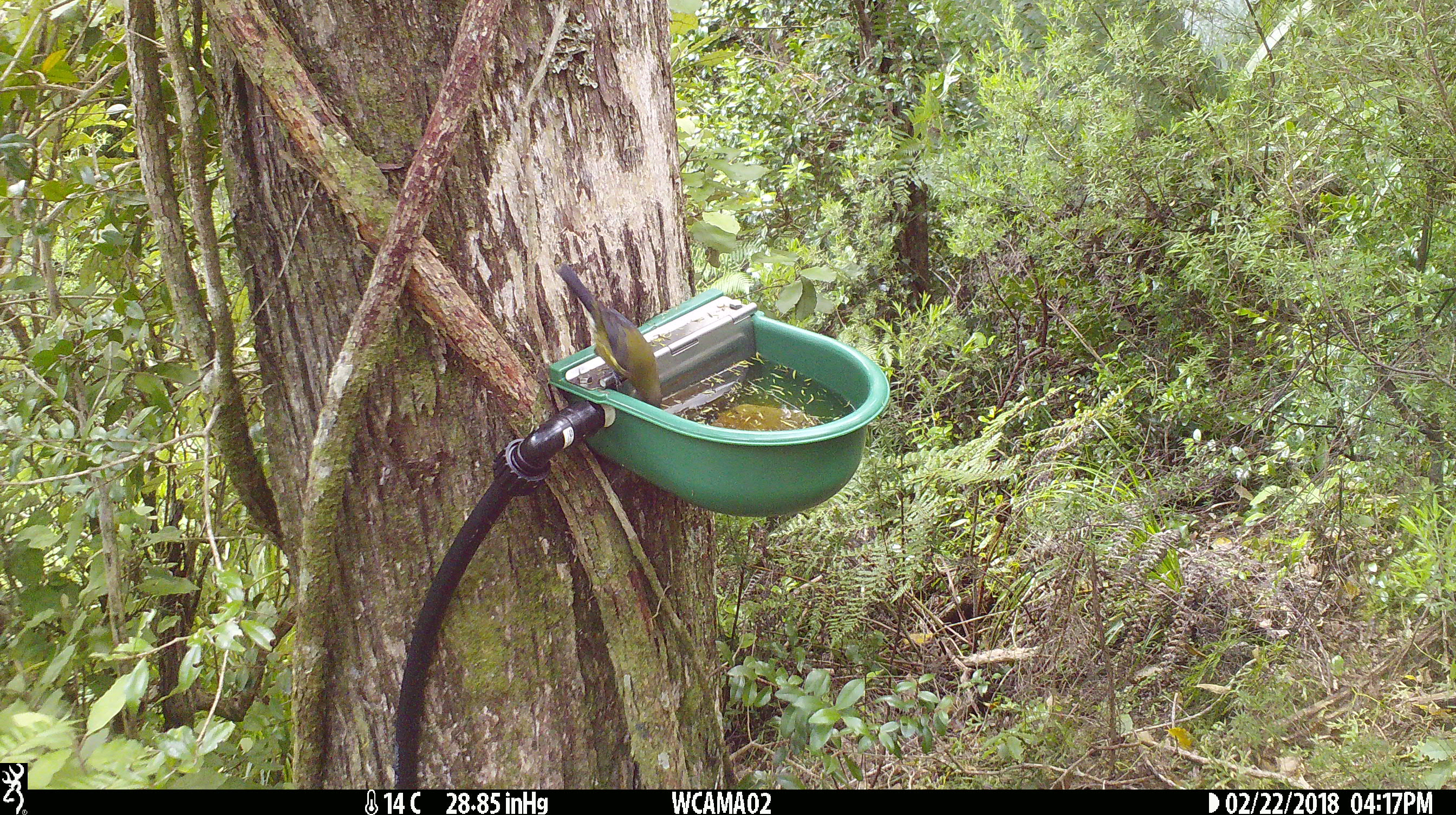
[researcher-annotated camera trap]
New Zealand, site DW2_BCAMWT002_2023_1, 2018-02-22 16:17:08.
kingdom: Animalia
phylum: Chordata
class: Aves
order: Passeriformes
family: Meliphagidae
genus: Anthornis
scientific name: Anthornis melanura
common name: new zealand bellbird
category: bellbird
Bellbird (new zealand bellbird) (Anthornis melanura).